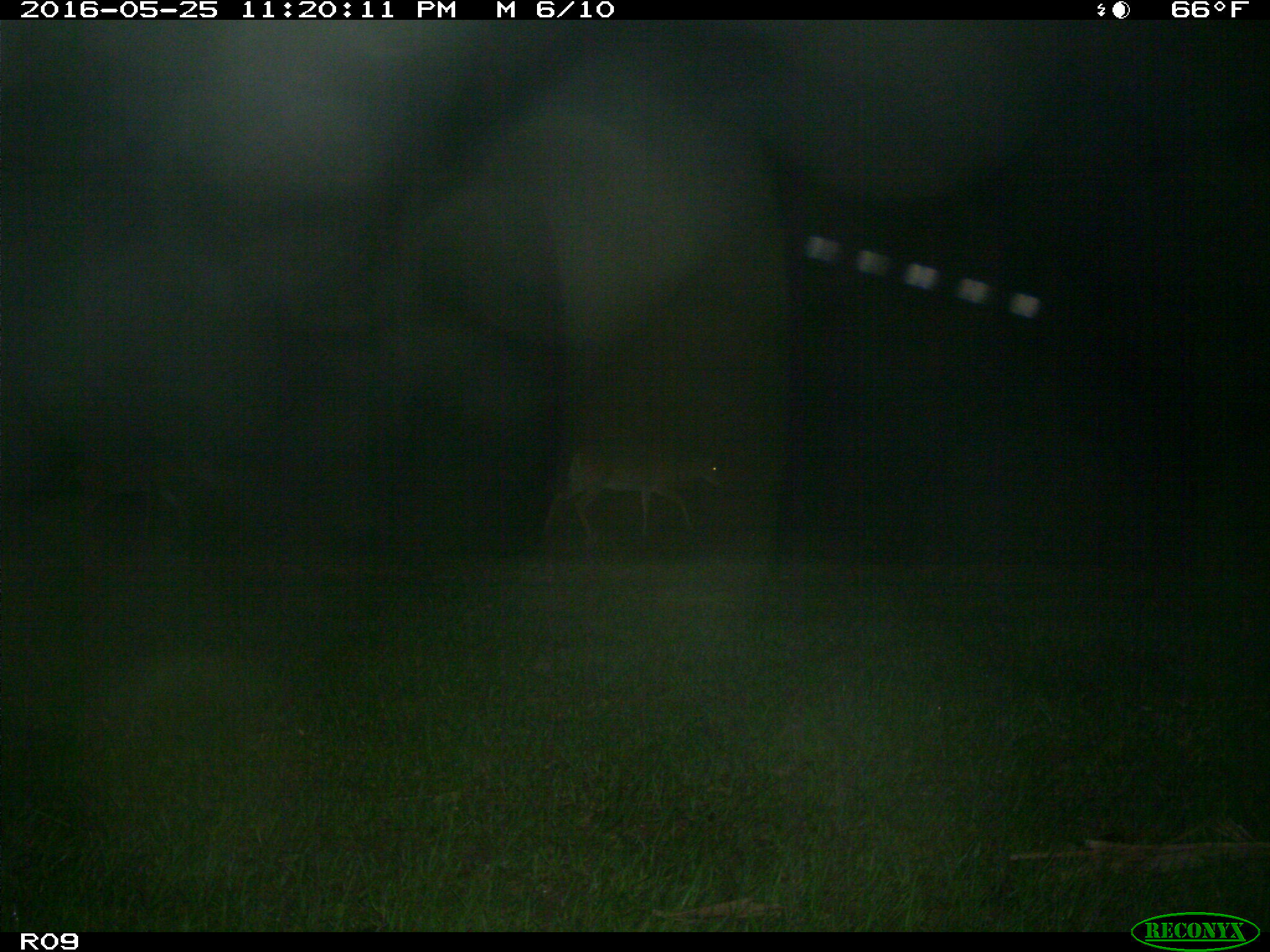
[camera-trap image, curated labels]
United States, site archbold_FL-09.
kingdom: Animalia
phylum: Chordata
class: Mammalia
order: Artiodactyla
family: Cervidae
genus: Odocoileus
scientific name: Odocoileus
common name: deer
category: unidentified deer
Unidentified deer (deer) (Odocoileus).